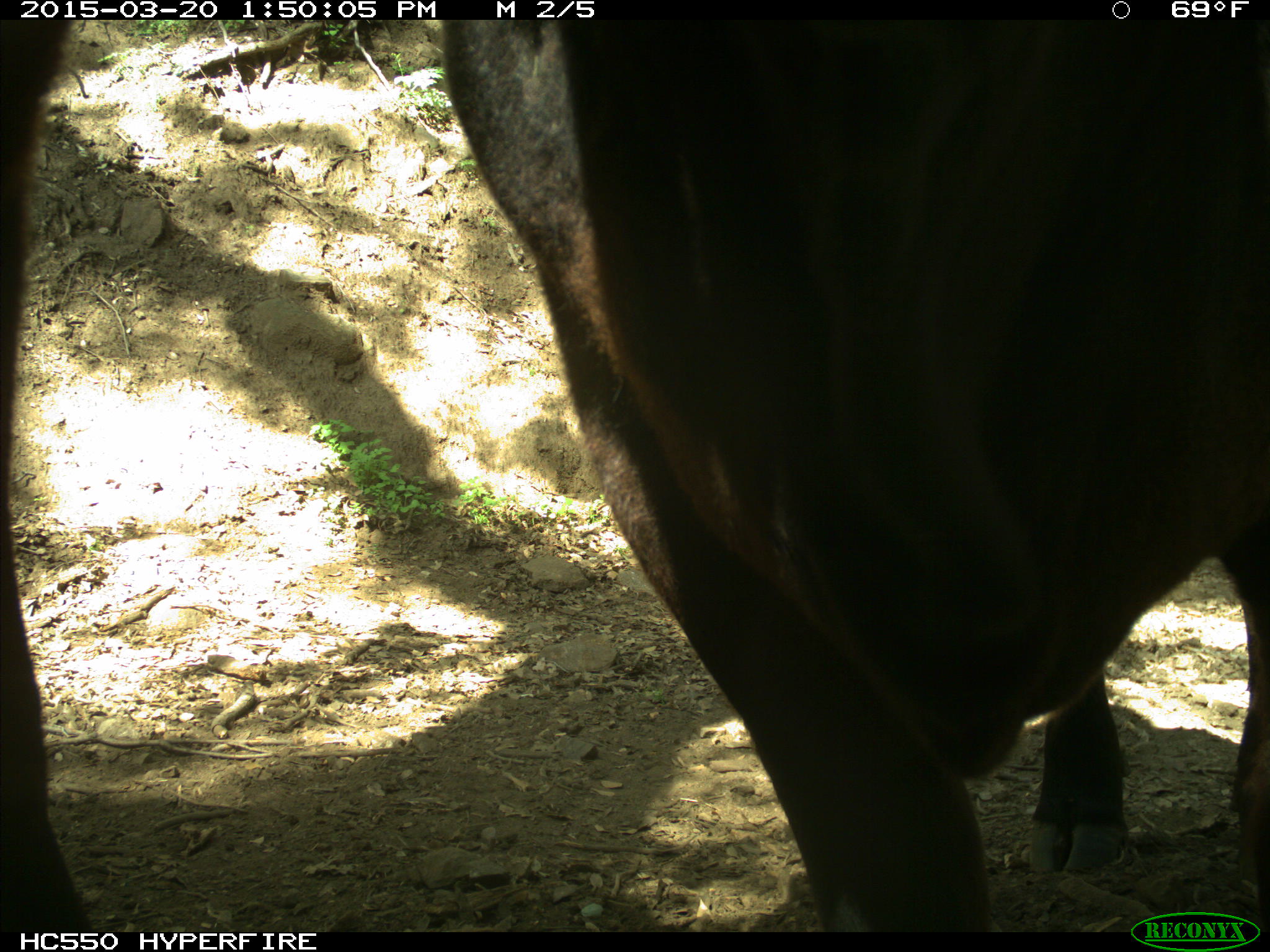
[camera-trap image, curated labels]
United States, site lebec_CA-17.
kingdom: Animalia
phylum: Chordata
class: Mammalia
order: Artiodactyla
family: Bovidae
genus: Bos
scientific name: Bos taurus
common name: domestic cow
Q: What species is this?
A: Bos taurus (domestic cow).